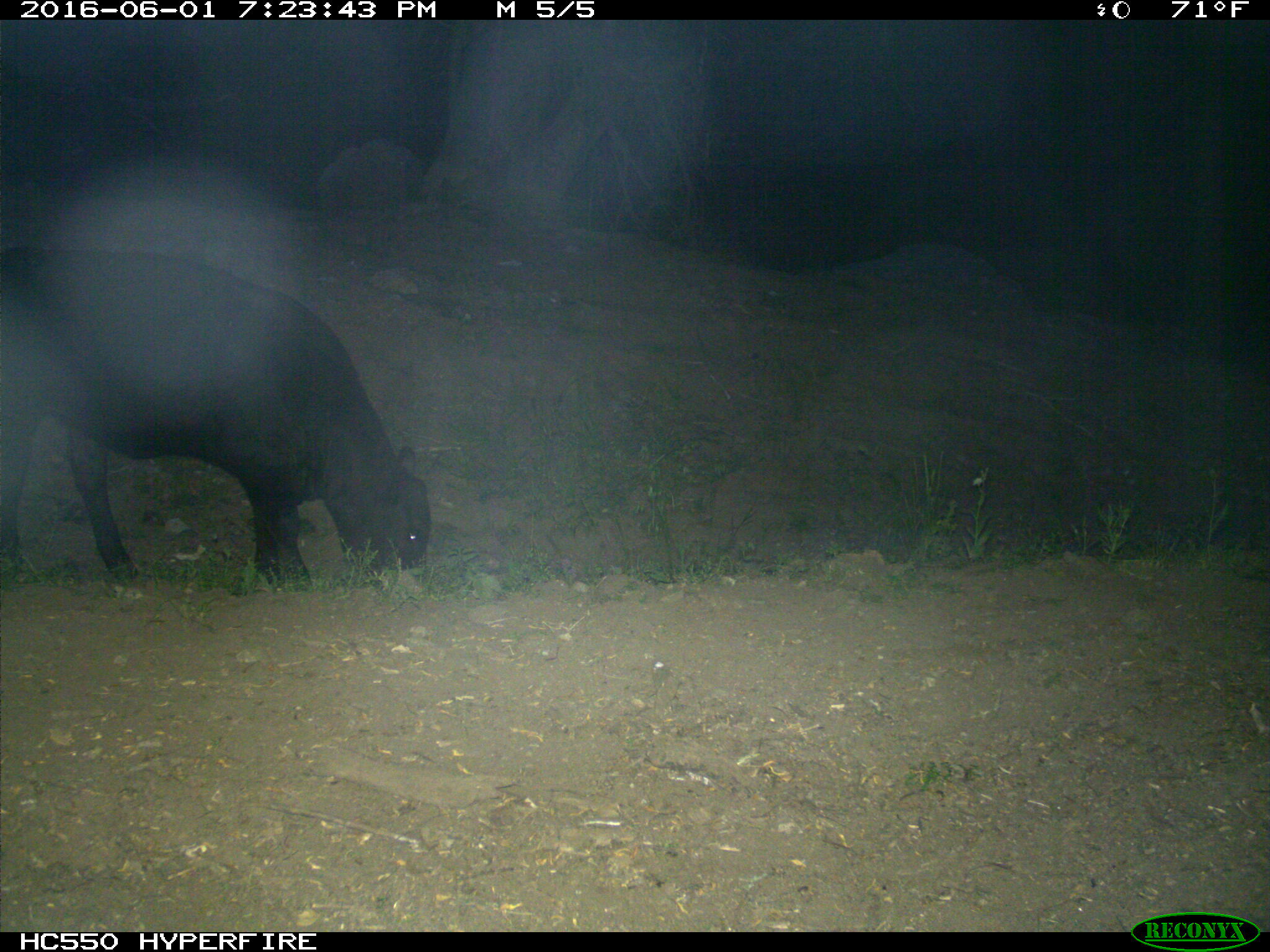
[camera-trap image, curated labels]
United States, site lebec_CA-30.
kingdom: Animalia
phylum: Chordata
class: Mammalia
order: Artiodactyla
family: Bovidae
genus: Bos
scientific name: Bos taurus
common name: domestic cow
Bos taurus (domestic cow).